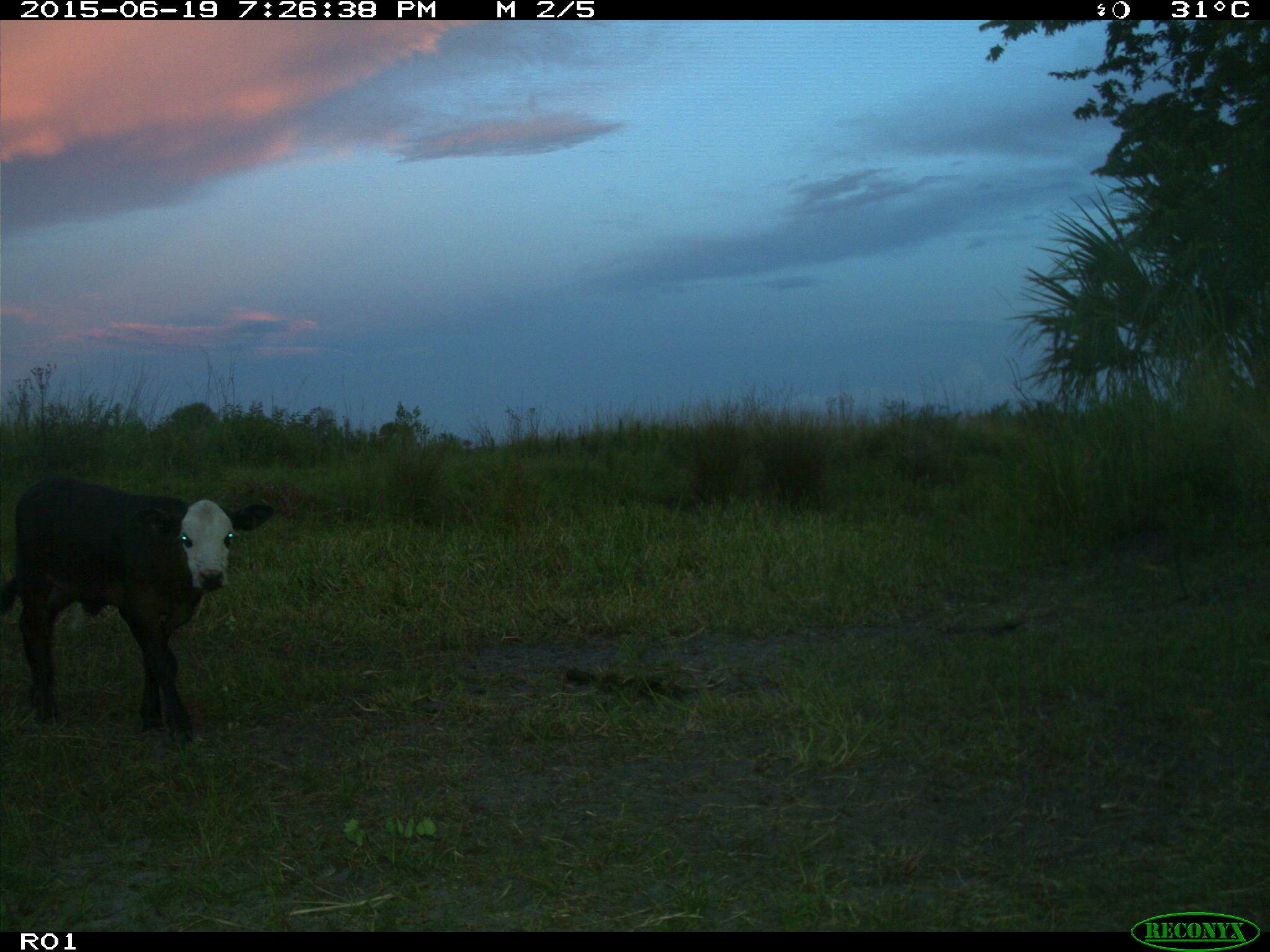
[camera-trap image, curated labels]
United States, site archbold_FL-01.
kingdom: Animalia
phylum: Chordata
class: Mammalia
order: Artiodactyla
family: Bovidae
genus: Bos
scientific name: Bos taurus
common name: domestic cow